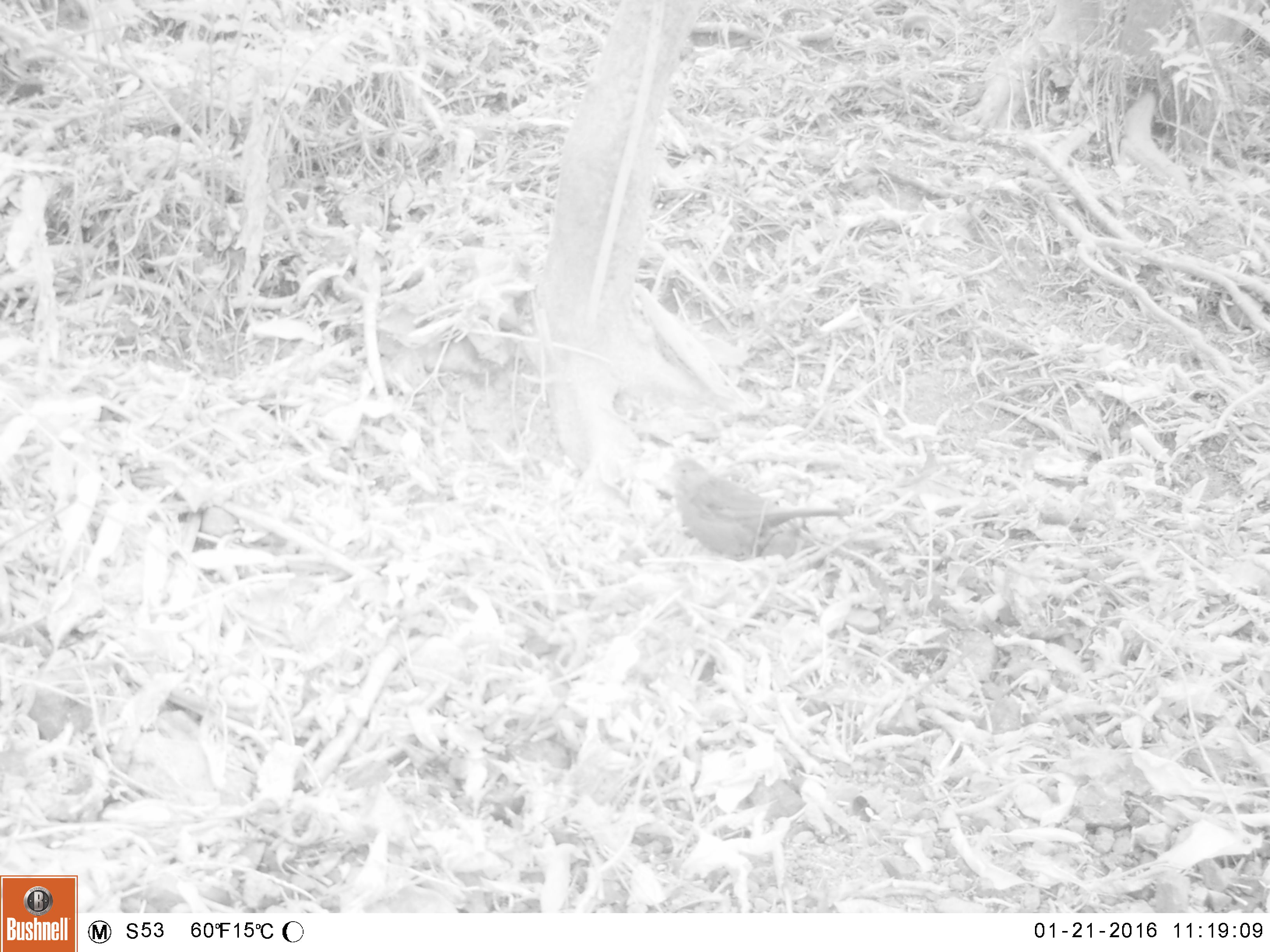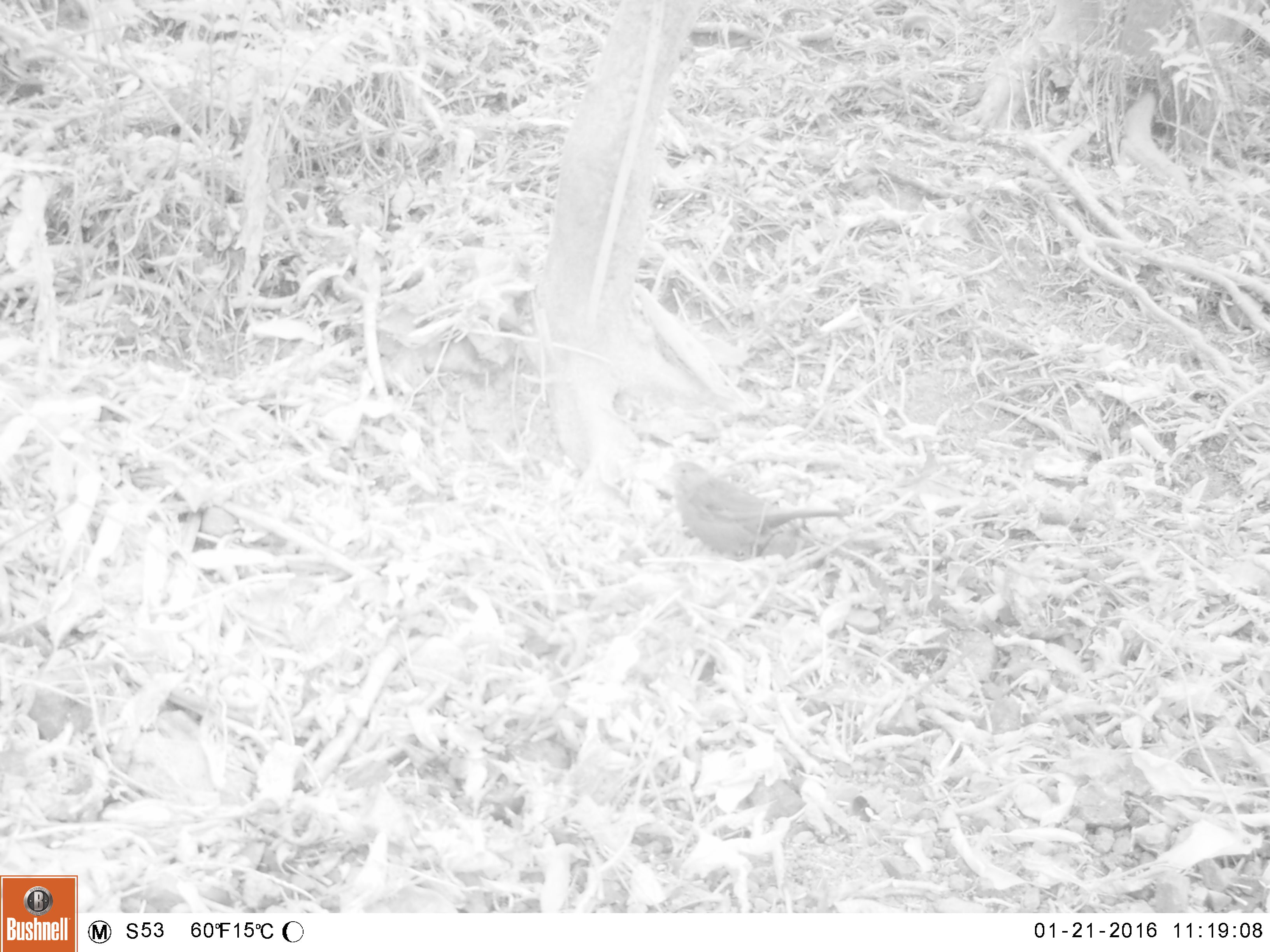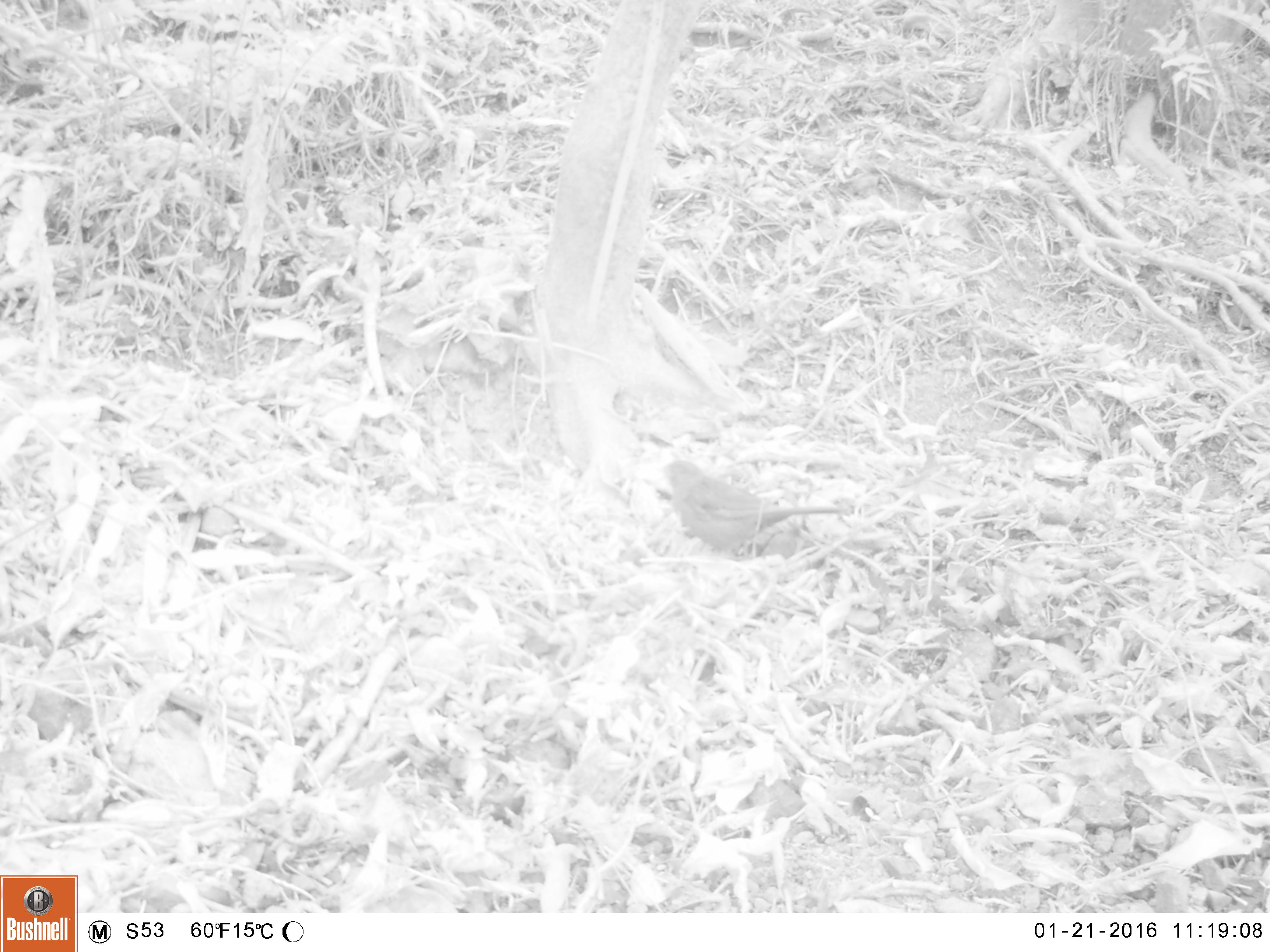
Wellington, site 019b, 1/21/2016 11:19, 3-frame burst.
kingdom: Animalia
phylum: Chordata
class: Aves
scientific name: Aves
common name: bird